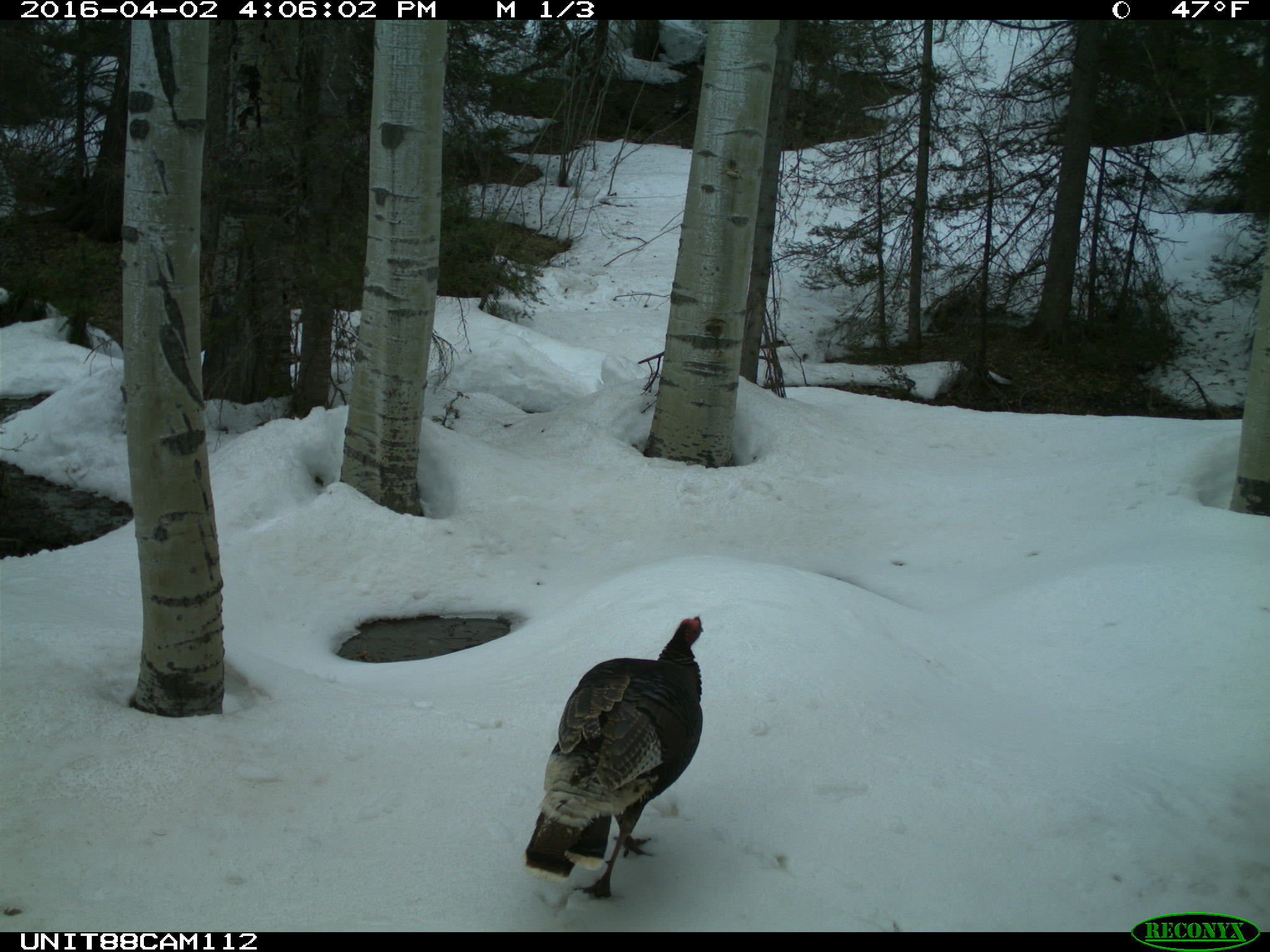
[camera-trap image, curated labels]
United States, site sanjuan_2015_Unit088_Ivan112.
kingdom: Animalia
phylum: Chordata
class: Aves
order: Galliformes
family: Phasianidae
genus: Meleagris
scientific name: Meleagris gallopavo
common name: wild turkey